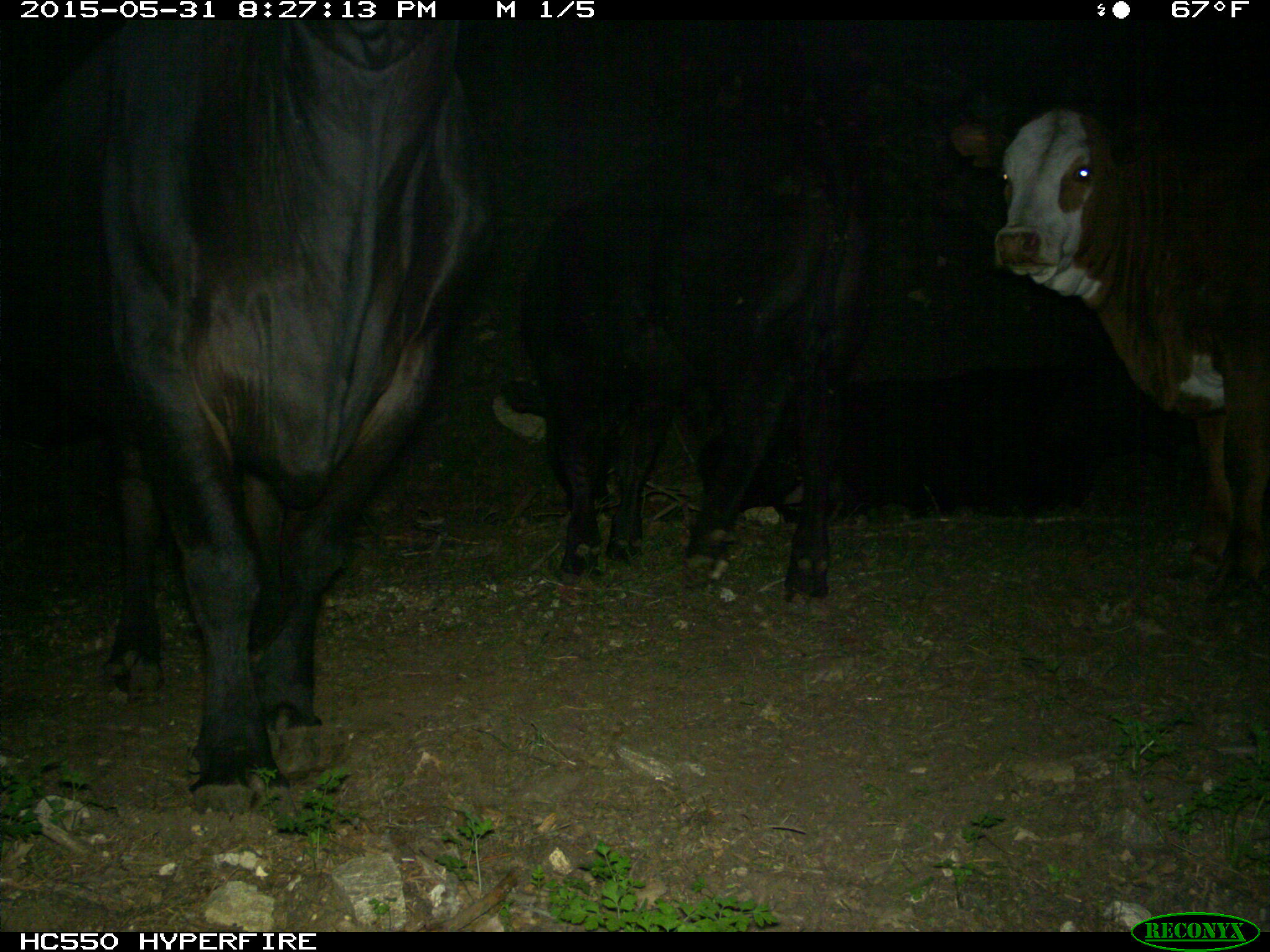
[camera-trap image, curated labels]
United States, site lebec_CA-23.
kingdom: Animalia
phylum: Chordata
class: Mammalia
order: Artiodactyla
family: Bovidae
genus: Bos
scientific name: Bos taurus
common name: domestic cow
Bos taurus (domestic cow).